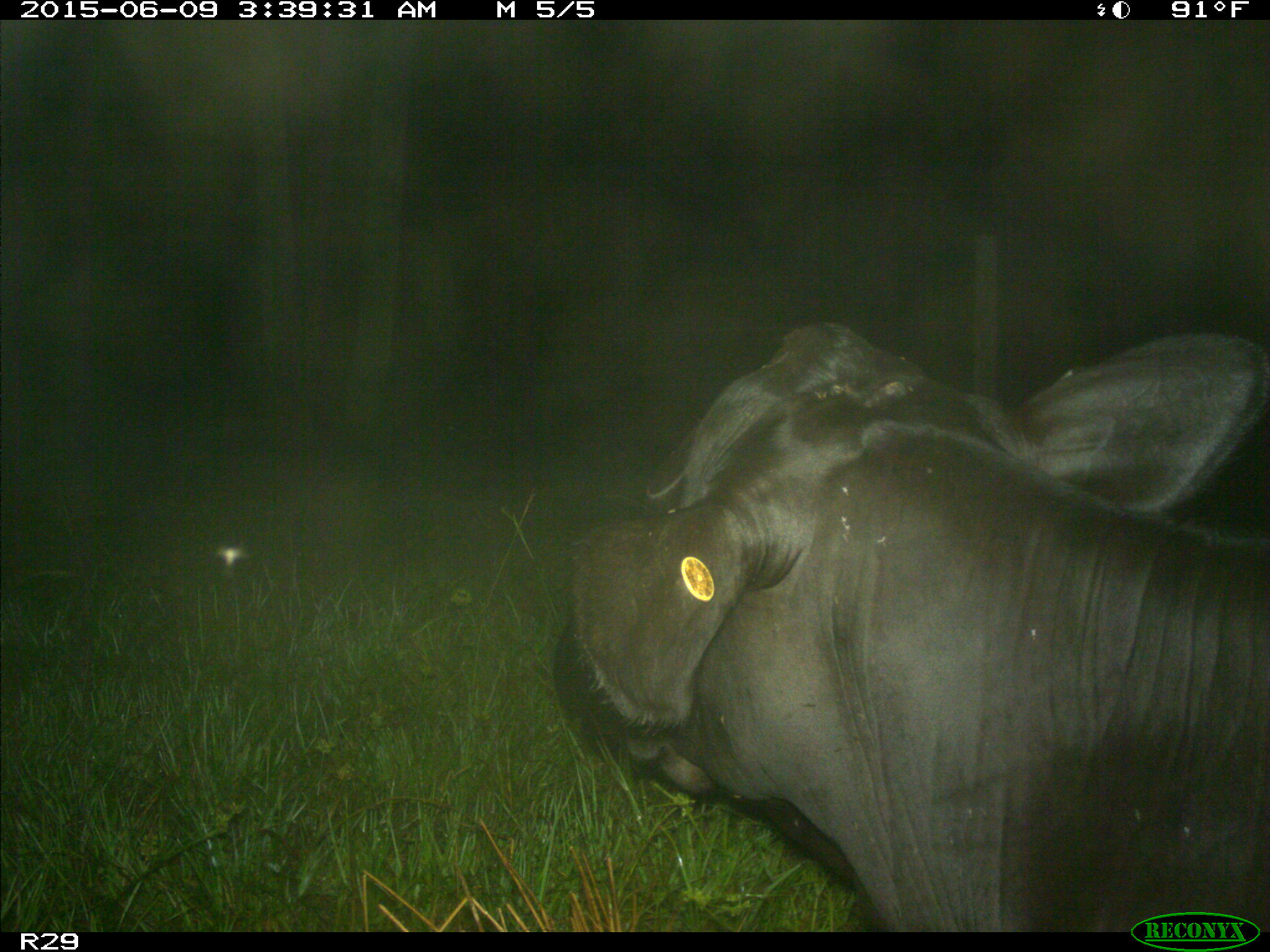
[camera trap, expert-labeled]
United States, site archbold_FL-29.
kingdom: Animalia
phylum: Chordata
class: Mammalia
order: Artiodactyla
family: Bovidae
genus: Bos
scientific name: Bos taurus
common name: domestic cow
Bos taurus (domestic cow).